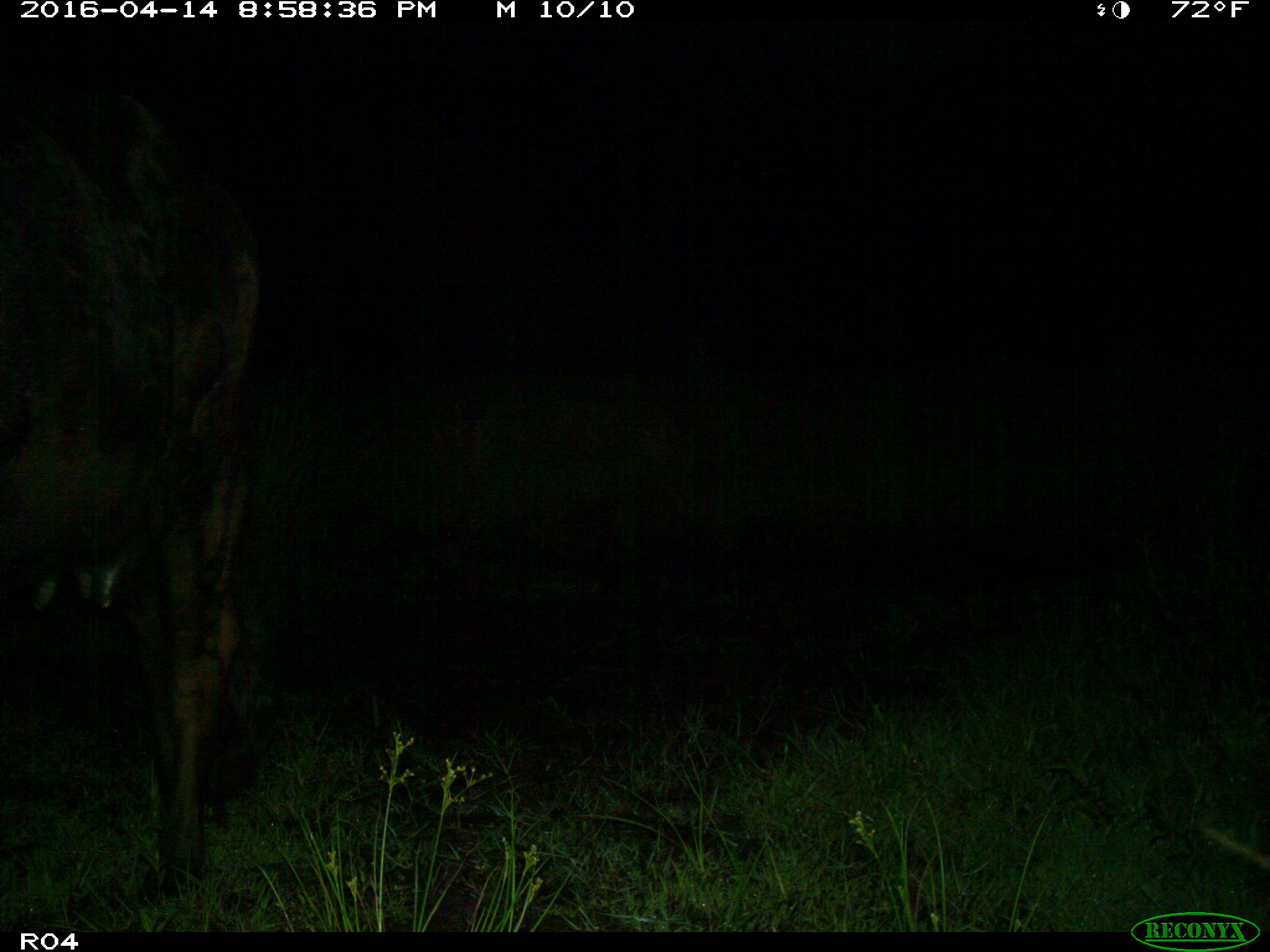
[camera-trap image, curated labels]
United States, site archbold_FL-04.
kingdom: Animalia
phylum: Chordata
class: Mammalia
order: Artiodactyla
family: Bovidae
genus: Bos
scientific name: Bos taurus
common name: domestic cow